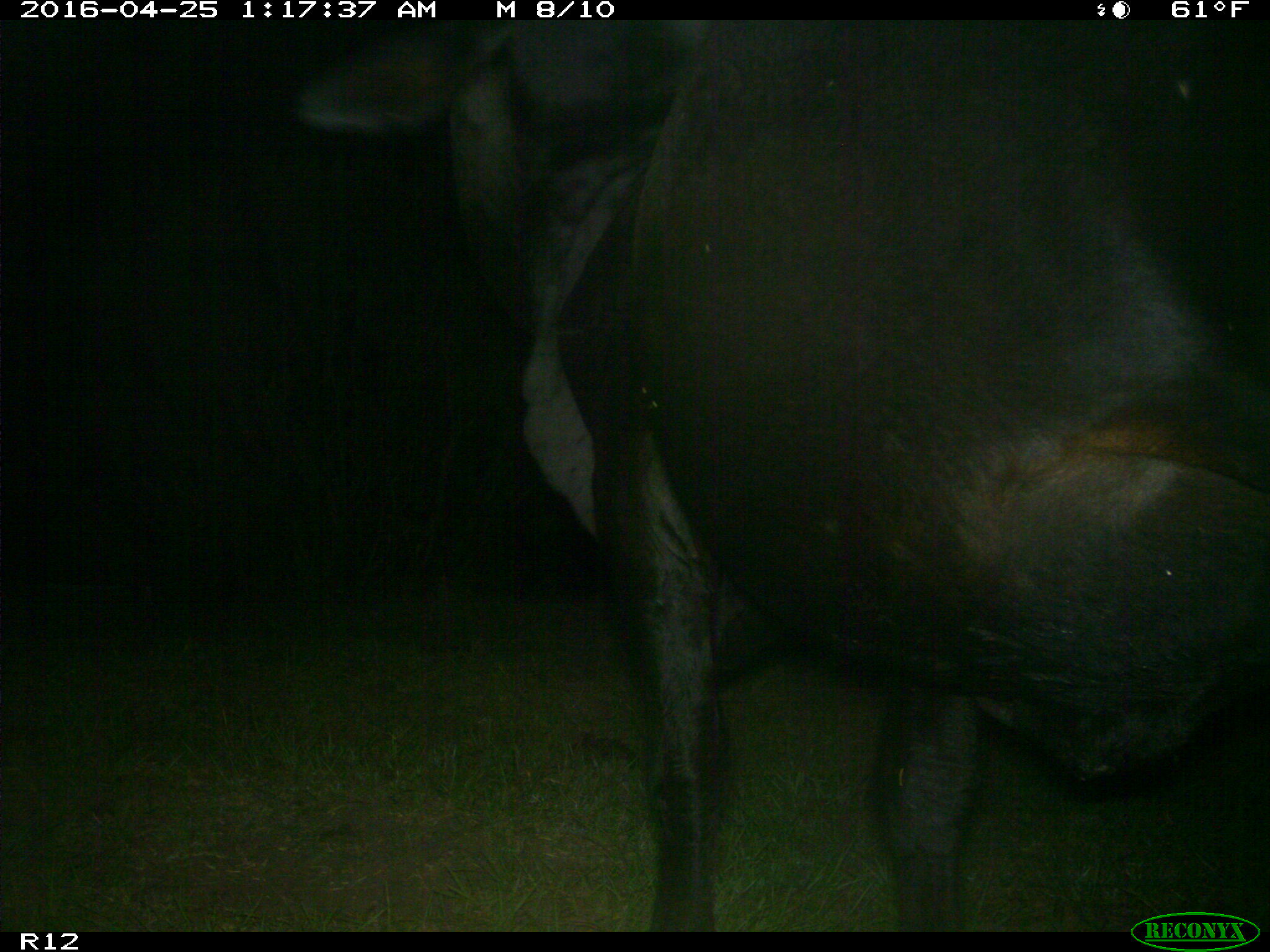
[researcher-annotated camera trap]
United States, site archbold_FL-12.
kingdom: Animalia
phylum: Chordata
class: Mammalia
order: Artiodactyla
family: Bovidae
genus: Bos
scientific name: Bos taurus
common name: domestic cow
Bos taurus (domestic cow).